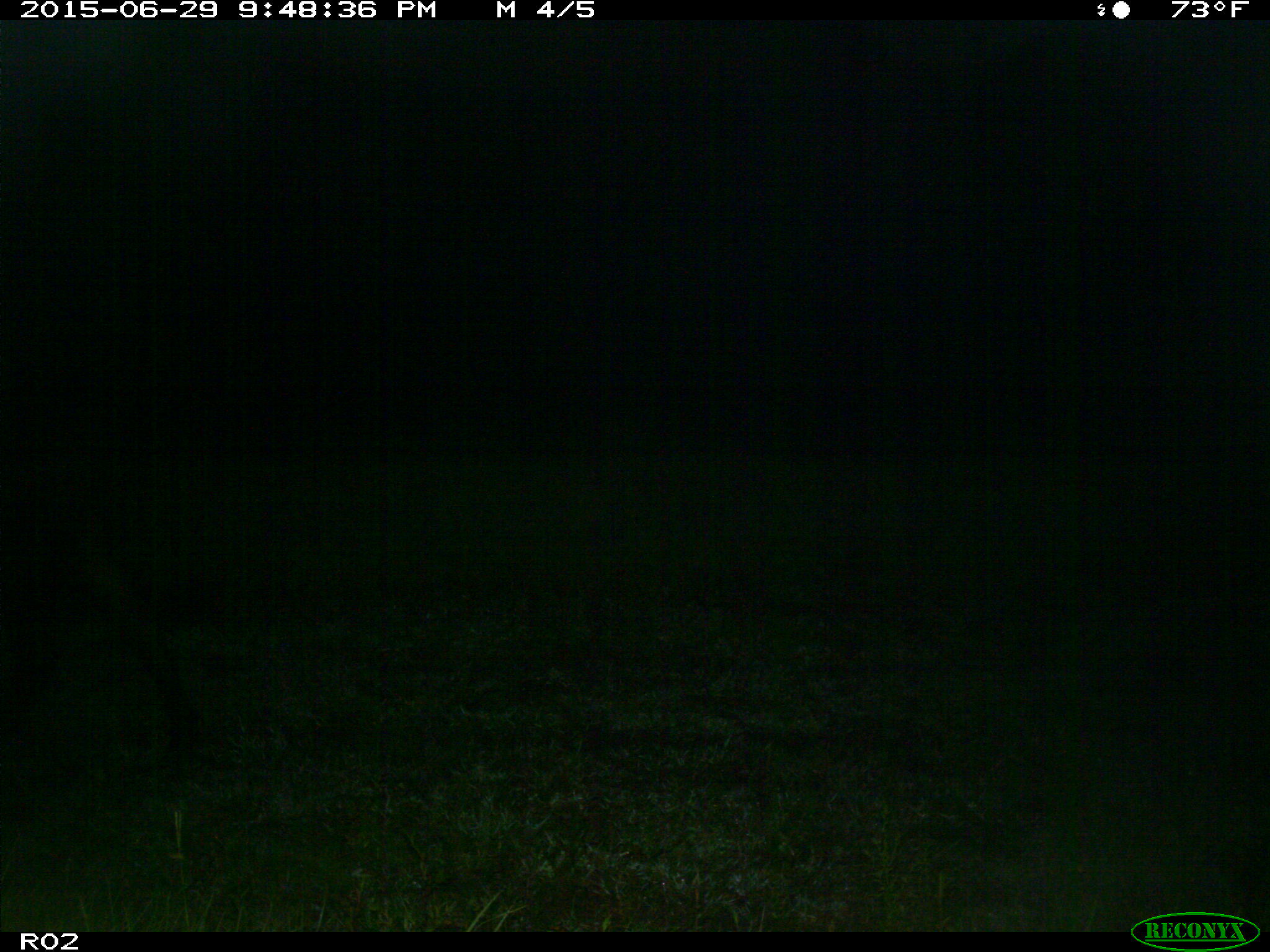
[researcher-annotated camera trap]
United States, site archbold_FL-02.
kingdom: Animalia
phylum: Chordata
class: Mammalia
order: Artiodactyla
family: Bovidae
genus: Bos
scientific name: Bos taurus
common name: domestic cow